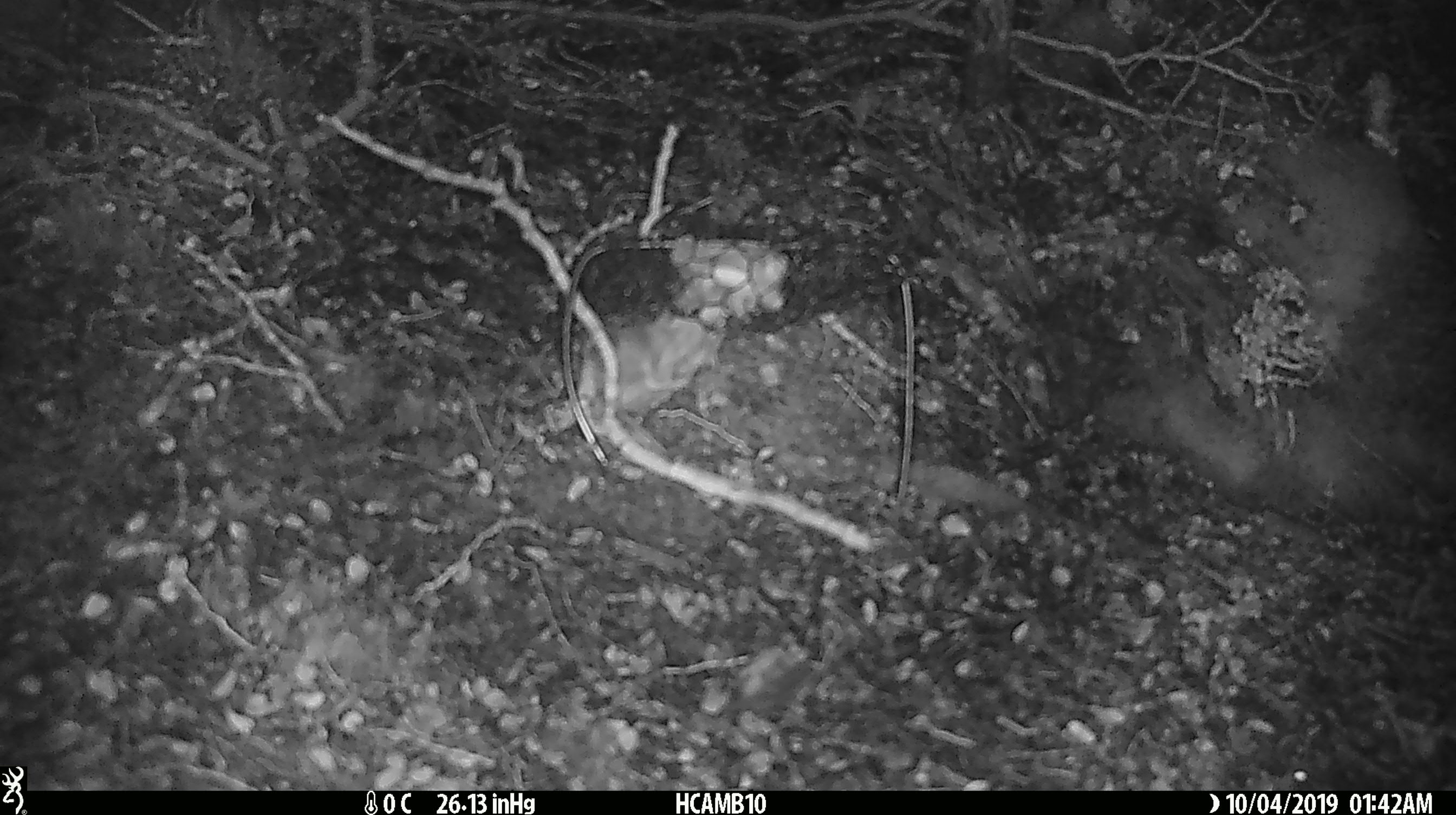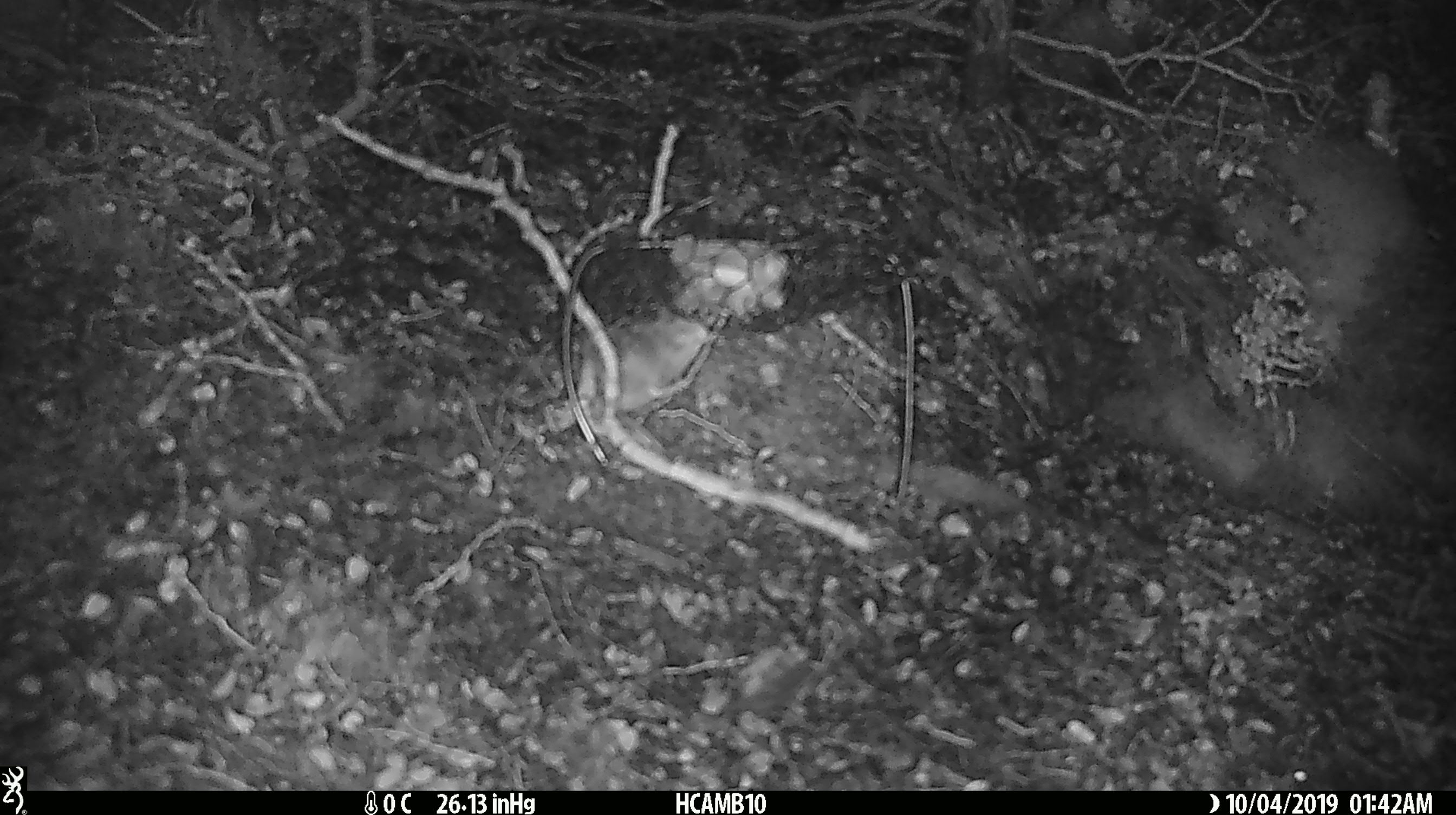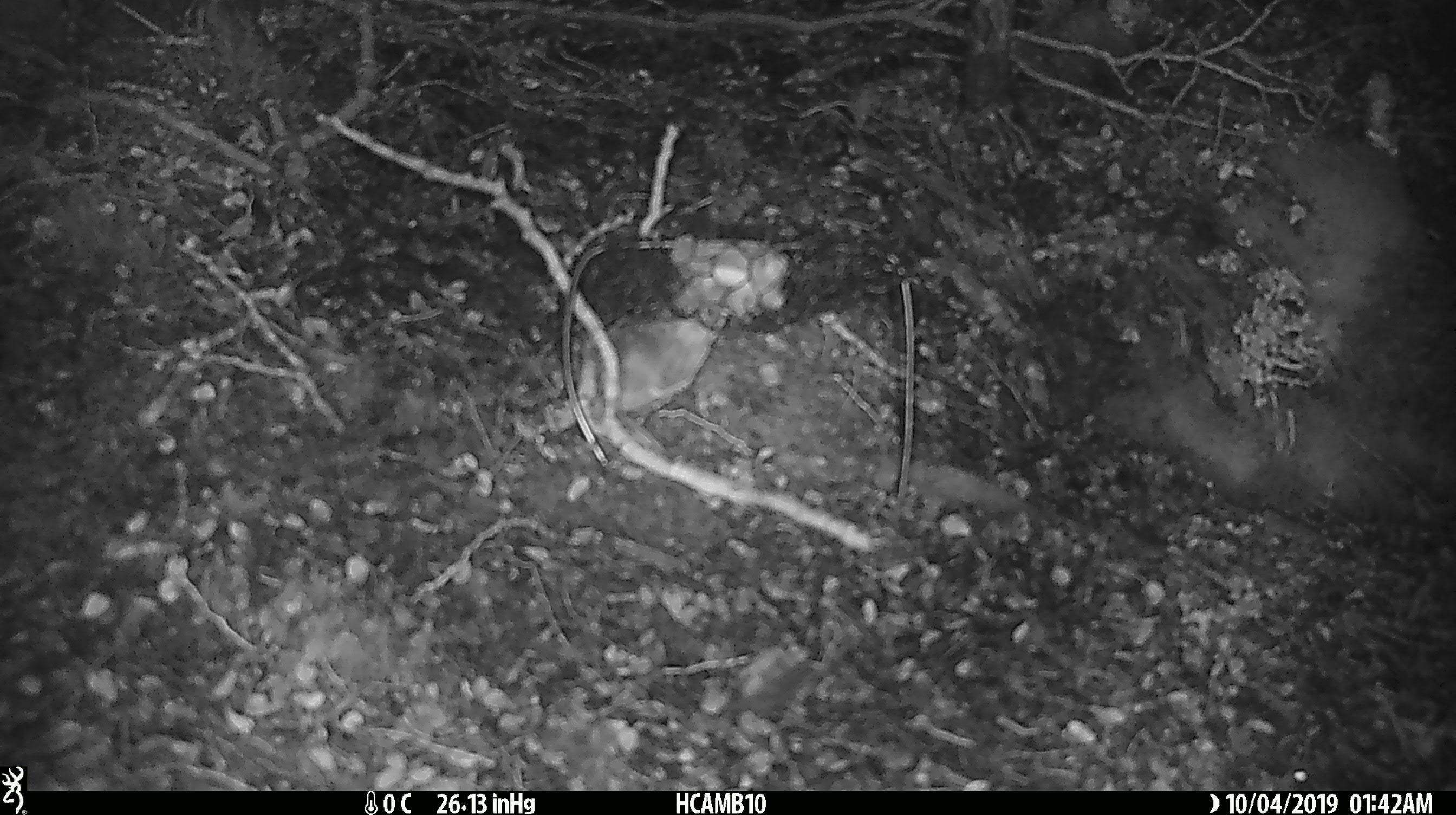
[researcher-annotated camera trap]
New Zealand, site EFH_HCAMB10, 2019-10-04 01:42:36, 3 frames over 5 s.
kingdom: Animalia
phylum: Chordata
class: Mammalia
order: Rodentia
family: Muridae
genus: Mus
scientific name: Mus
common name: mouse